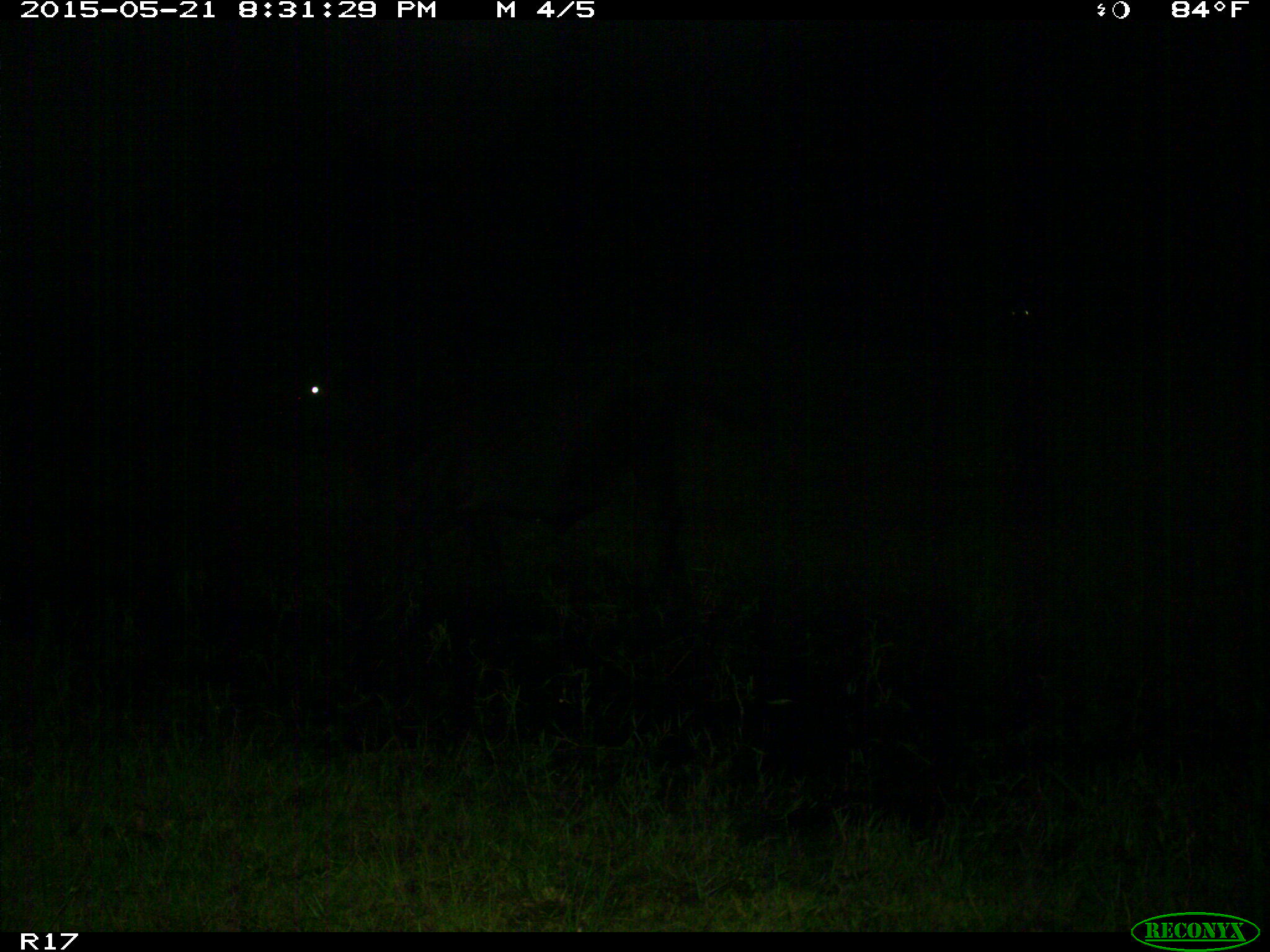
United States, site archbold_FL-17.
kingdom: Animalia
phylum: Chordata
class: Mammalia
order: Artiodactyla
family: Bovidae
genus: Bos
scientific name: Bos taurus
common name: domestic cow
Bos taurus (domestic cow).